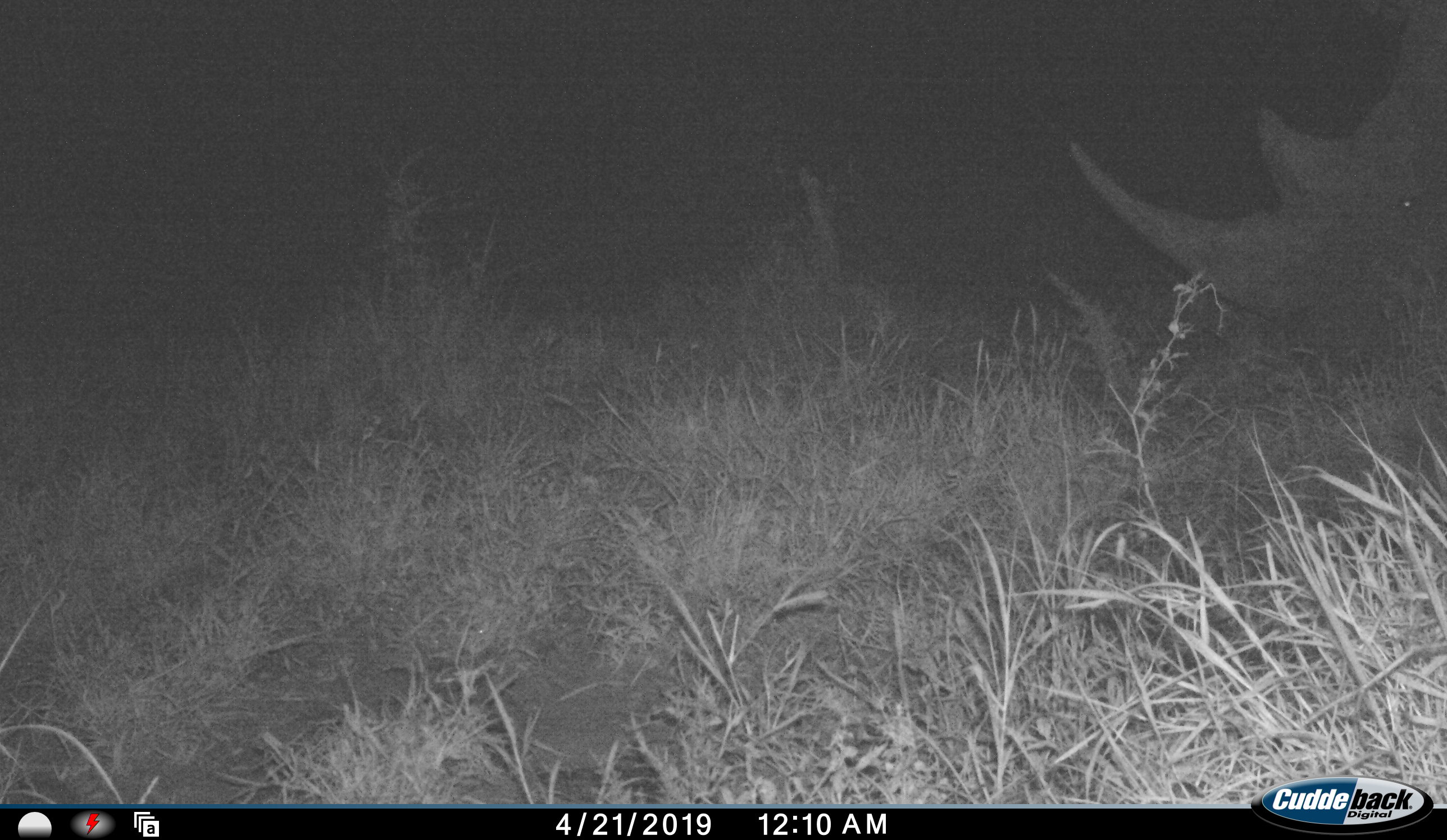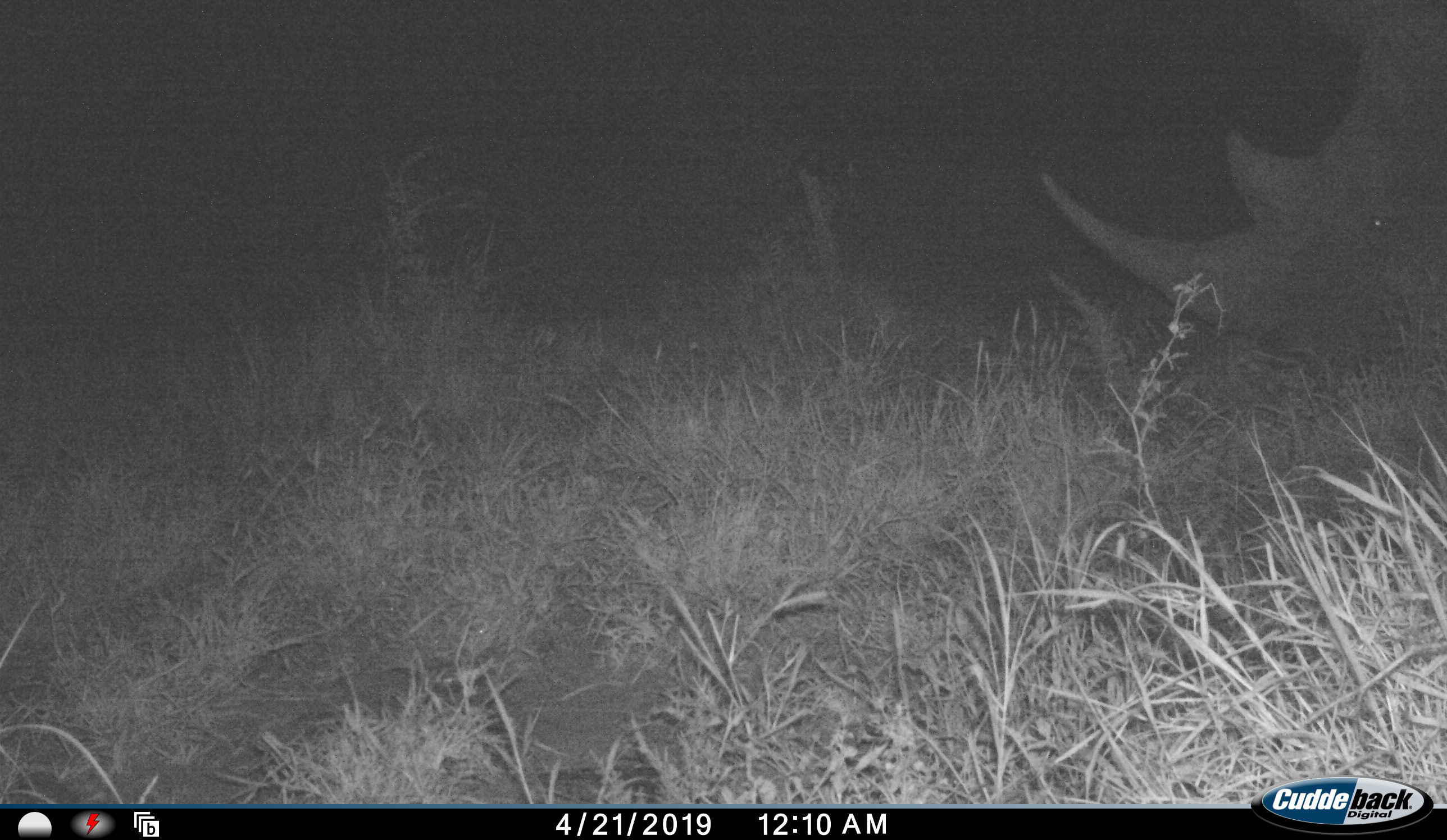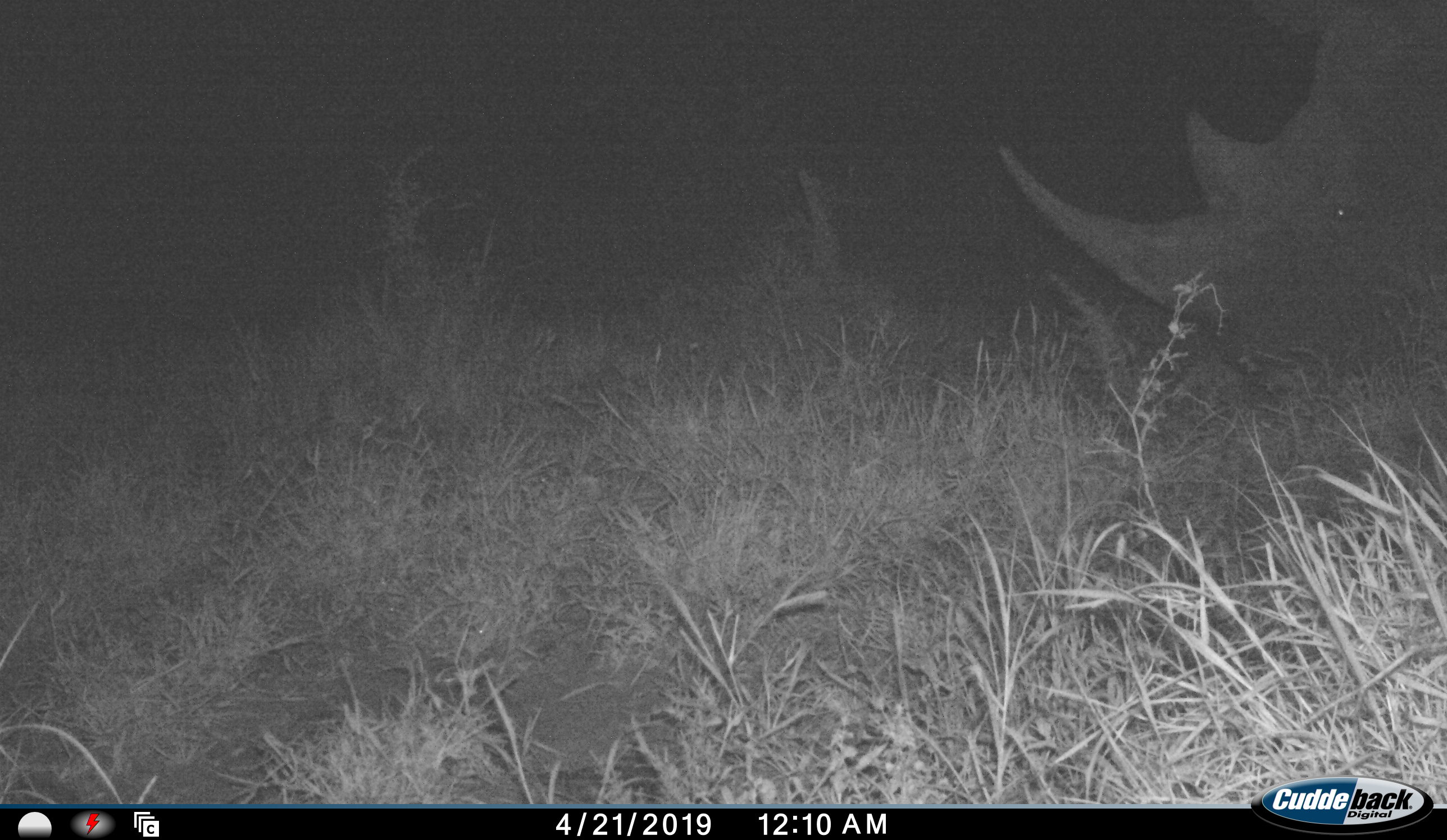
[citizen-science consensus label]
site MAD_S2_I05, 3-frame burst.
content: unidentified animal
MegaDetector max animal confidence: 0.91